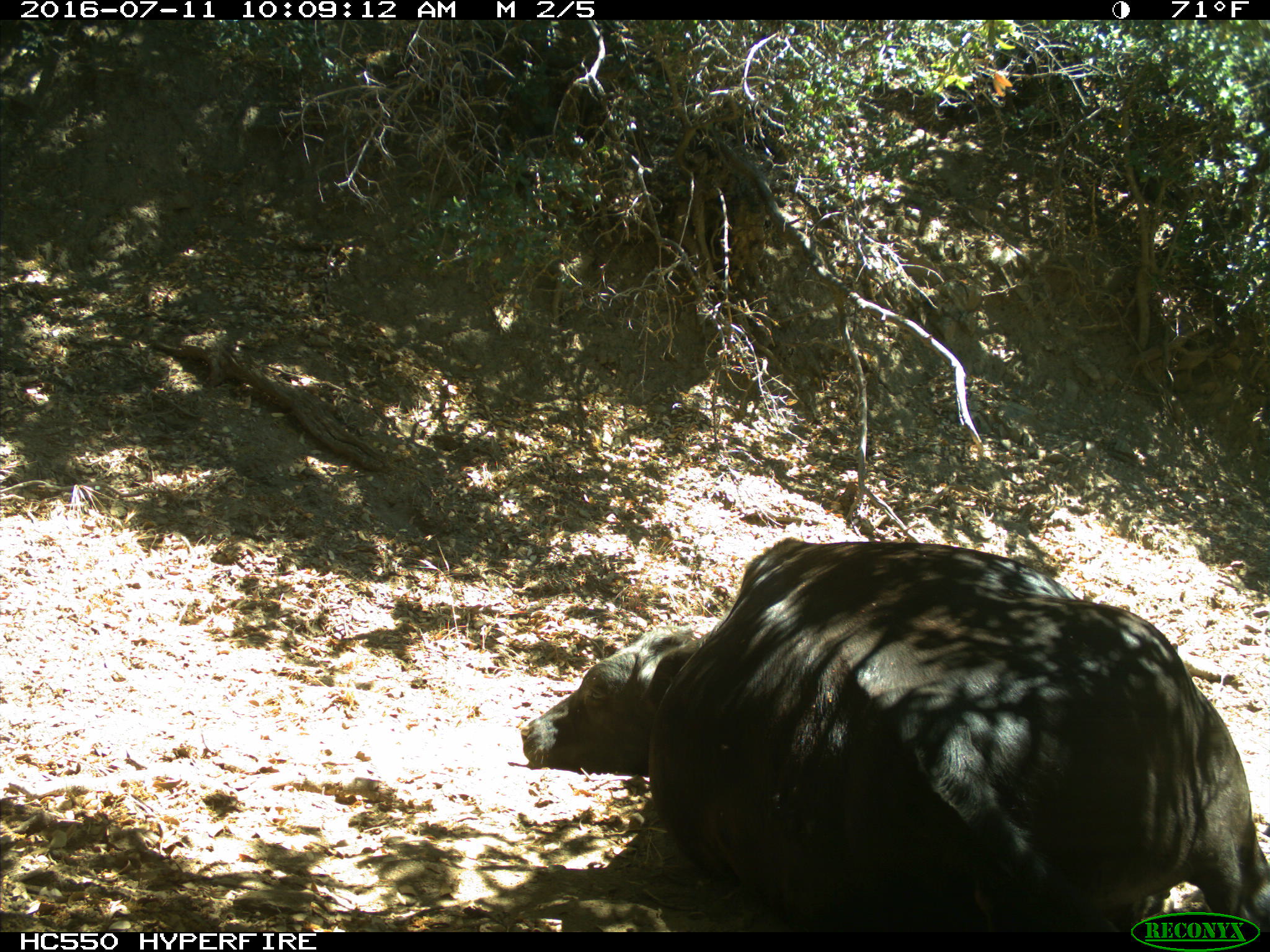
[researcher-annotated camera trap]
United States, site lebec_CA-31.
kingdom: Animalia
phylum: Chordata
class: Mammalia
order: Artiodactyla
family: Bovidae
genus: Bos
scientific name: Bos taurus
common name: domestic cow